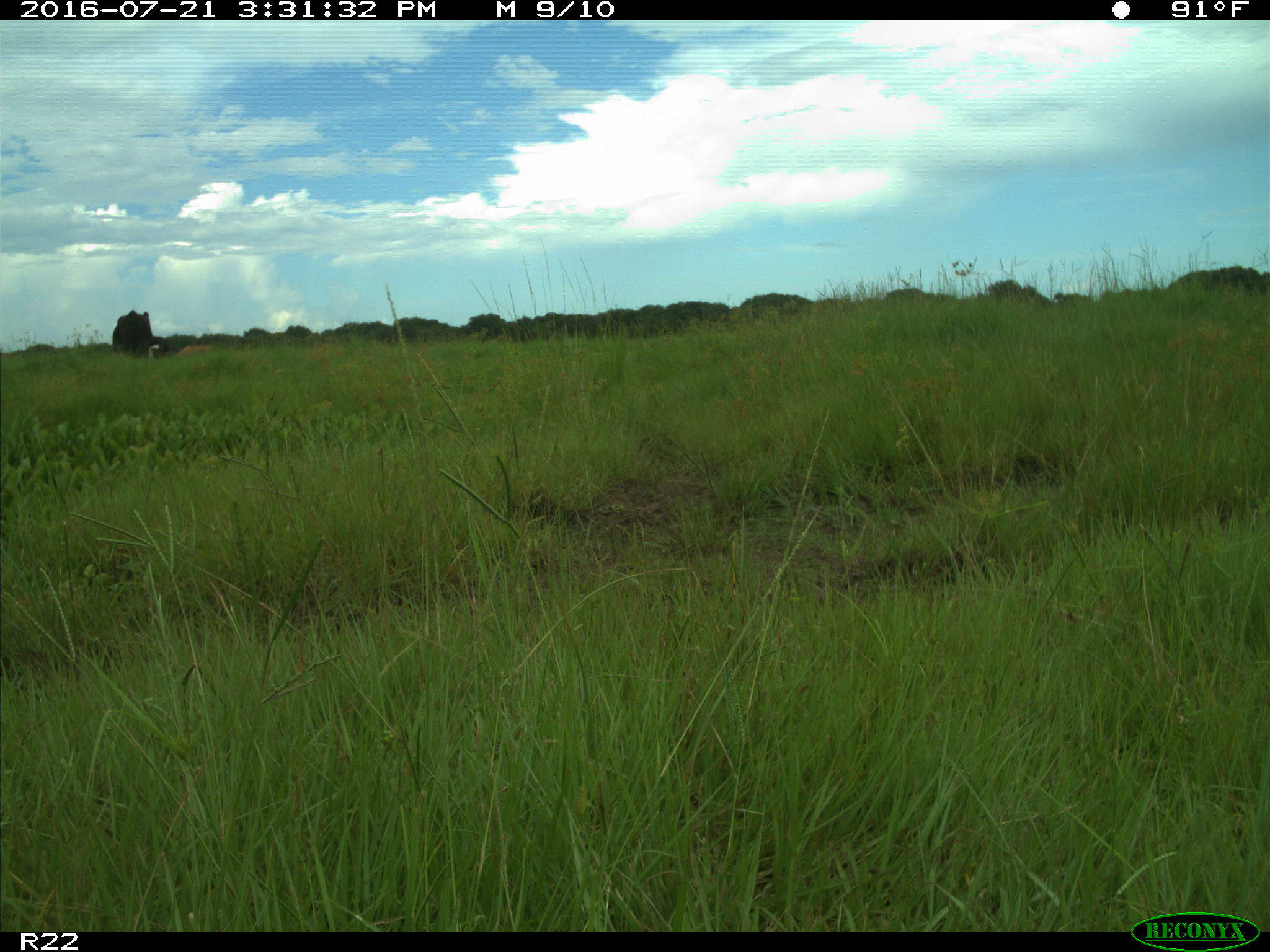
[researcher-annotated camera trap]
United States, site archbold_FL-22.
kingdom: Animalia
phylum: Chordata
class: Mammalia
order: Artiodactyla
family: Bovidae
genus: Bos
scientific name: Bos taurus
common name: domestic cow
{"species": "Bos taurus (domestic cow)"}